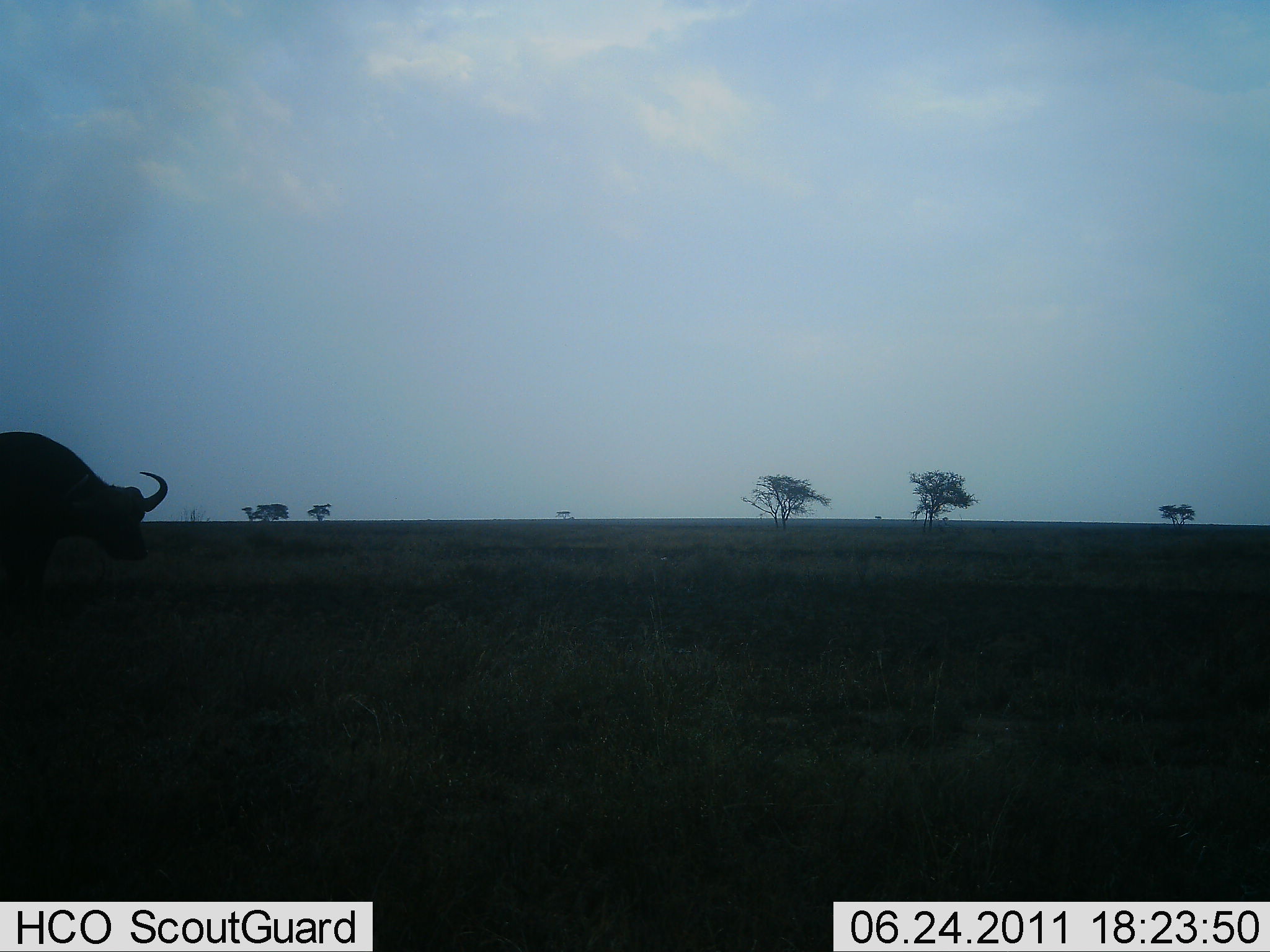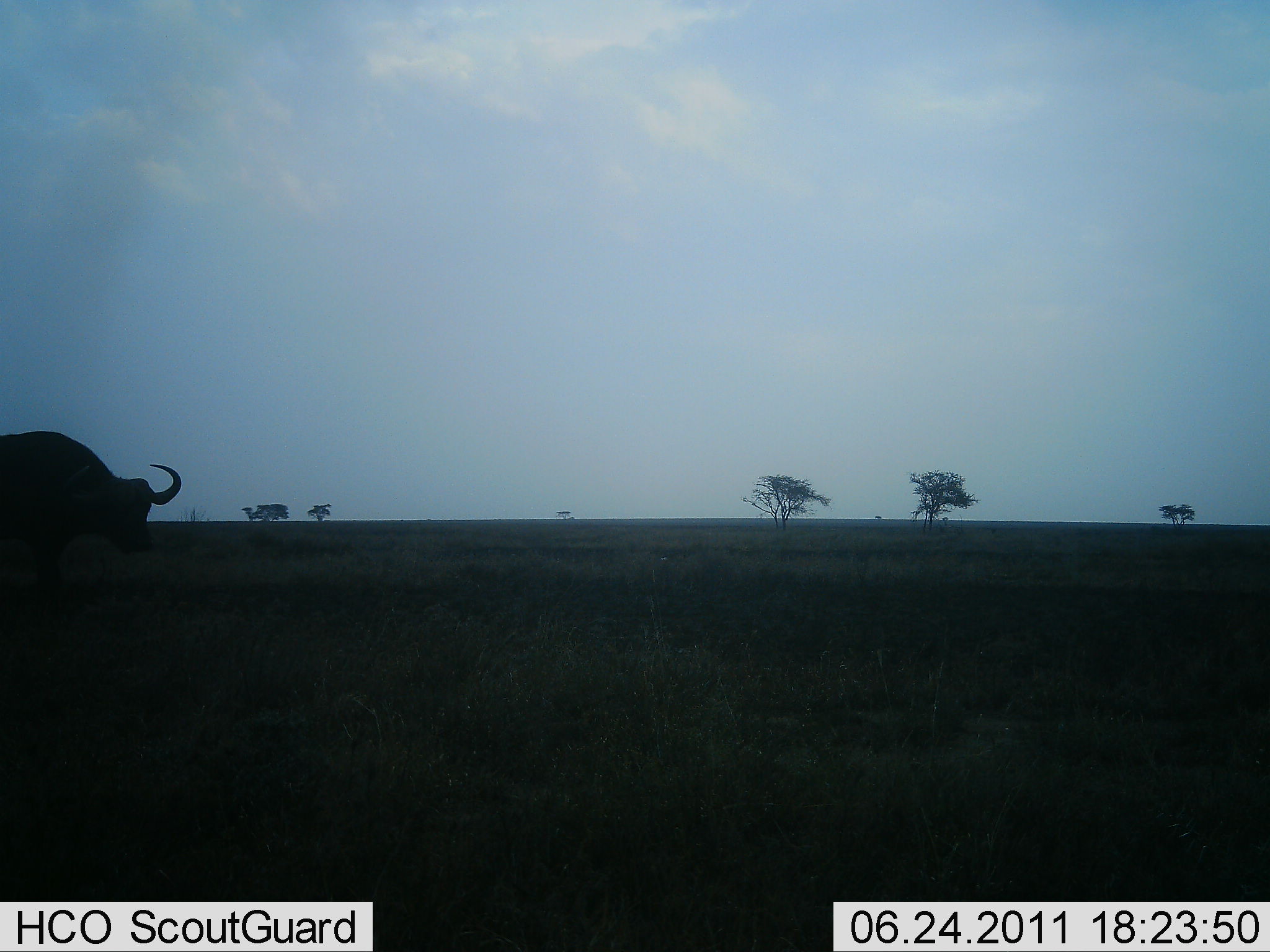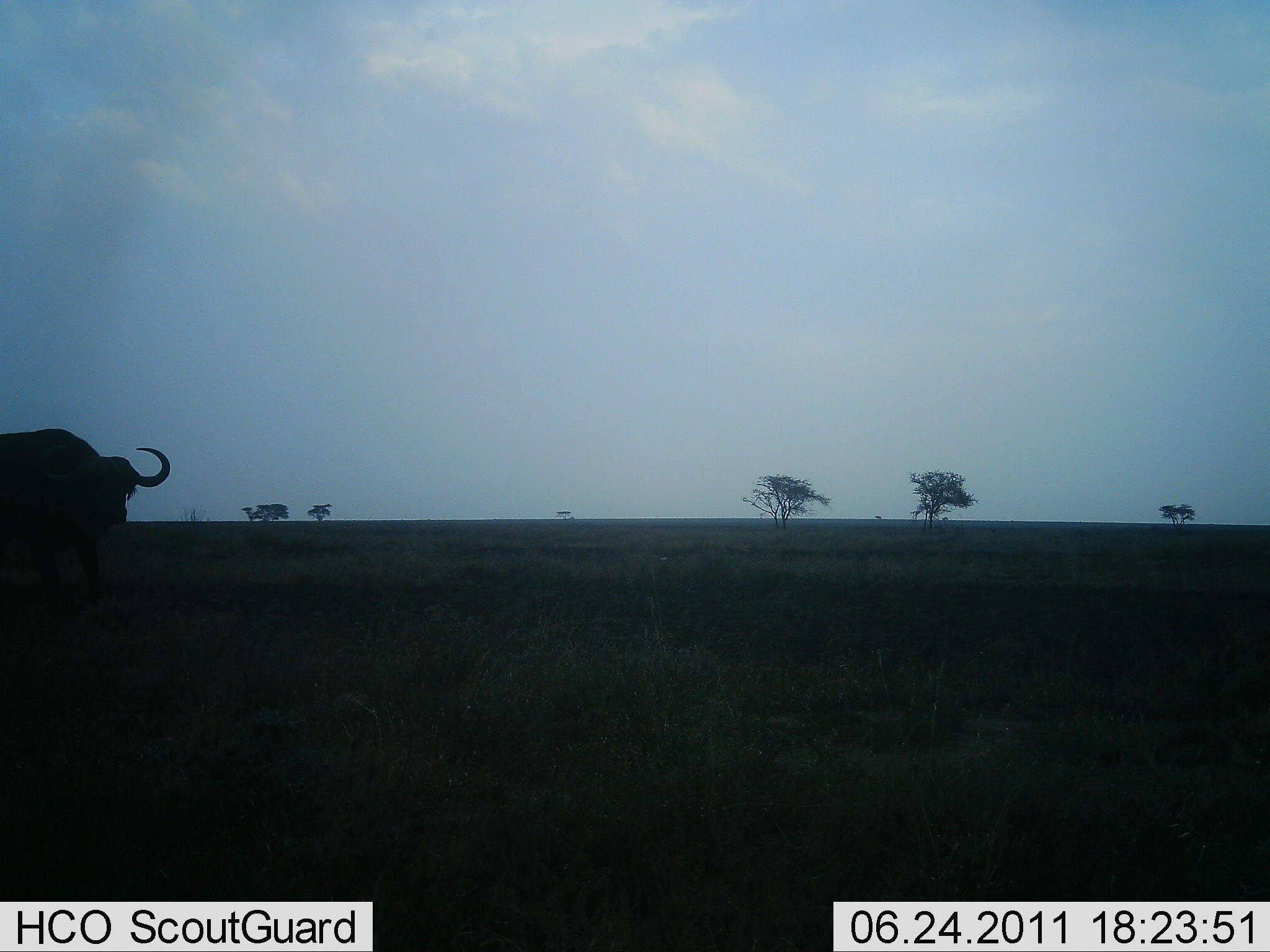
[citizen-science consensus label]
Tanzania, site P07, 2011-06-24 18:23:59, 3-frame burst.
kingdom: Animalia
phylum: Chordata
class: Mammalia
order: Artiodactyla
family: Bovidae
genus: Syncerus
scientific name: Syncerus caffer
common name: cape buffalo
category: buffalo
Buffalo (cape buffalo) (Syncerus caffer), count 1. Behavior (volunteer vote fractions): standing 92%, resting 0%, moving 8%, interacting 0%. Young present (vote fraction): 0%. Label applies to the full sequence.